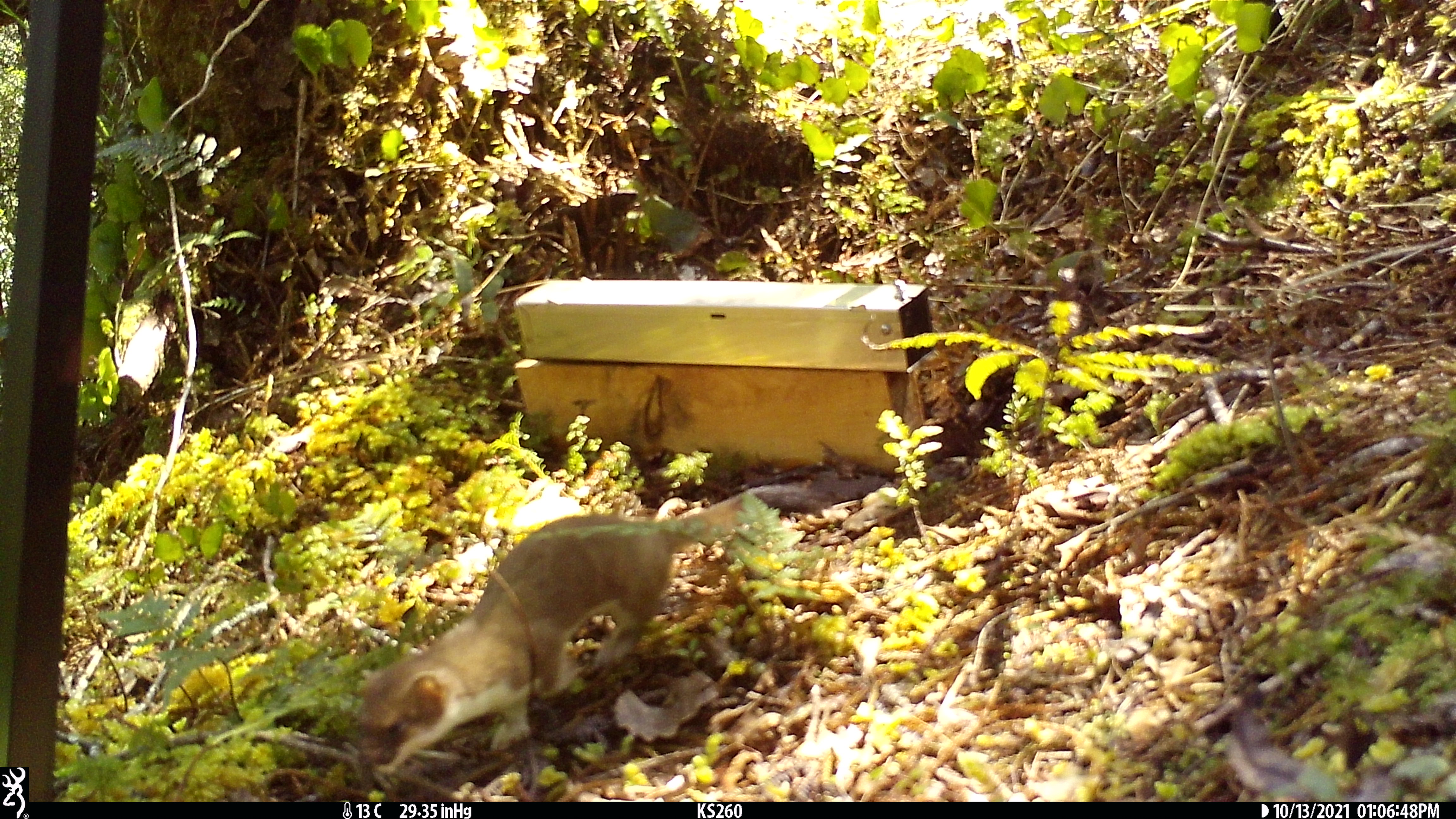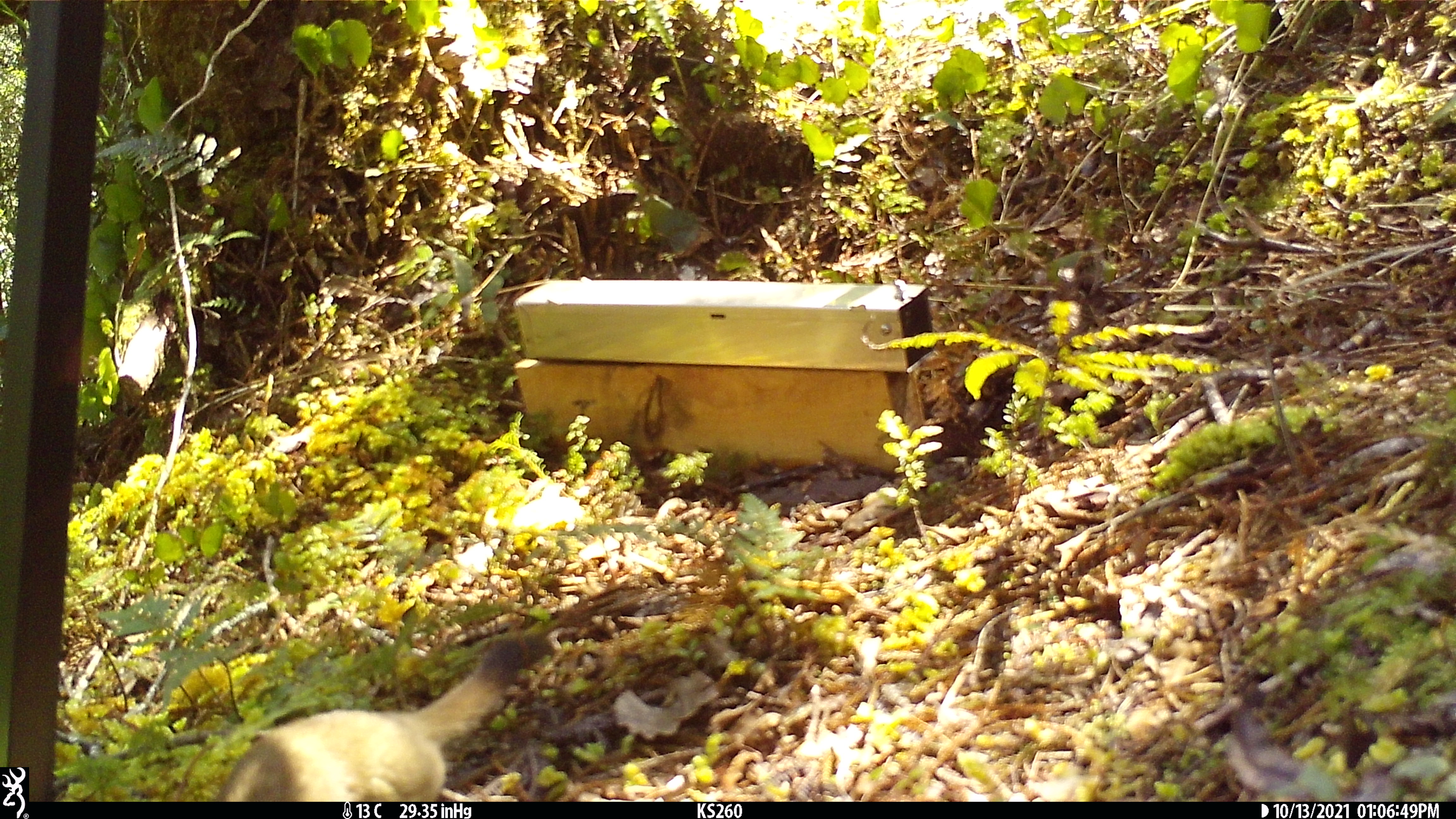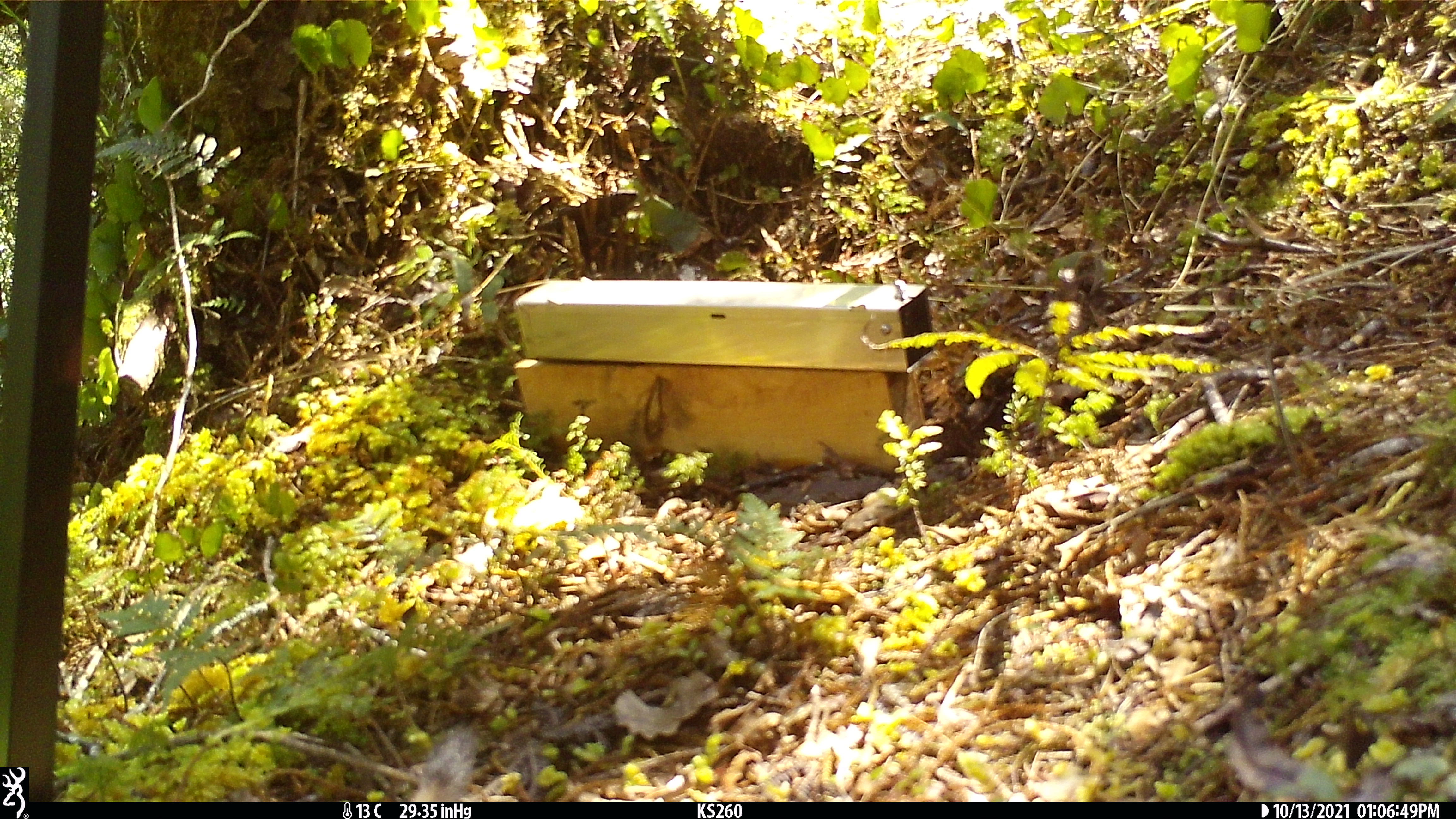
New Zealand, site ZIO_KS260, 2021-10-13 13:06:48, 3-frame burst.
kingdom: Animalia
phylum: Chordata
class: Mammalia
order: Carnivora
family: Mustelidae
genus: Mustela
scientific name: Mustela erminea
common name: stoat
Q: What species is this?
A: Stoat (Mustela erminea).